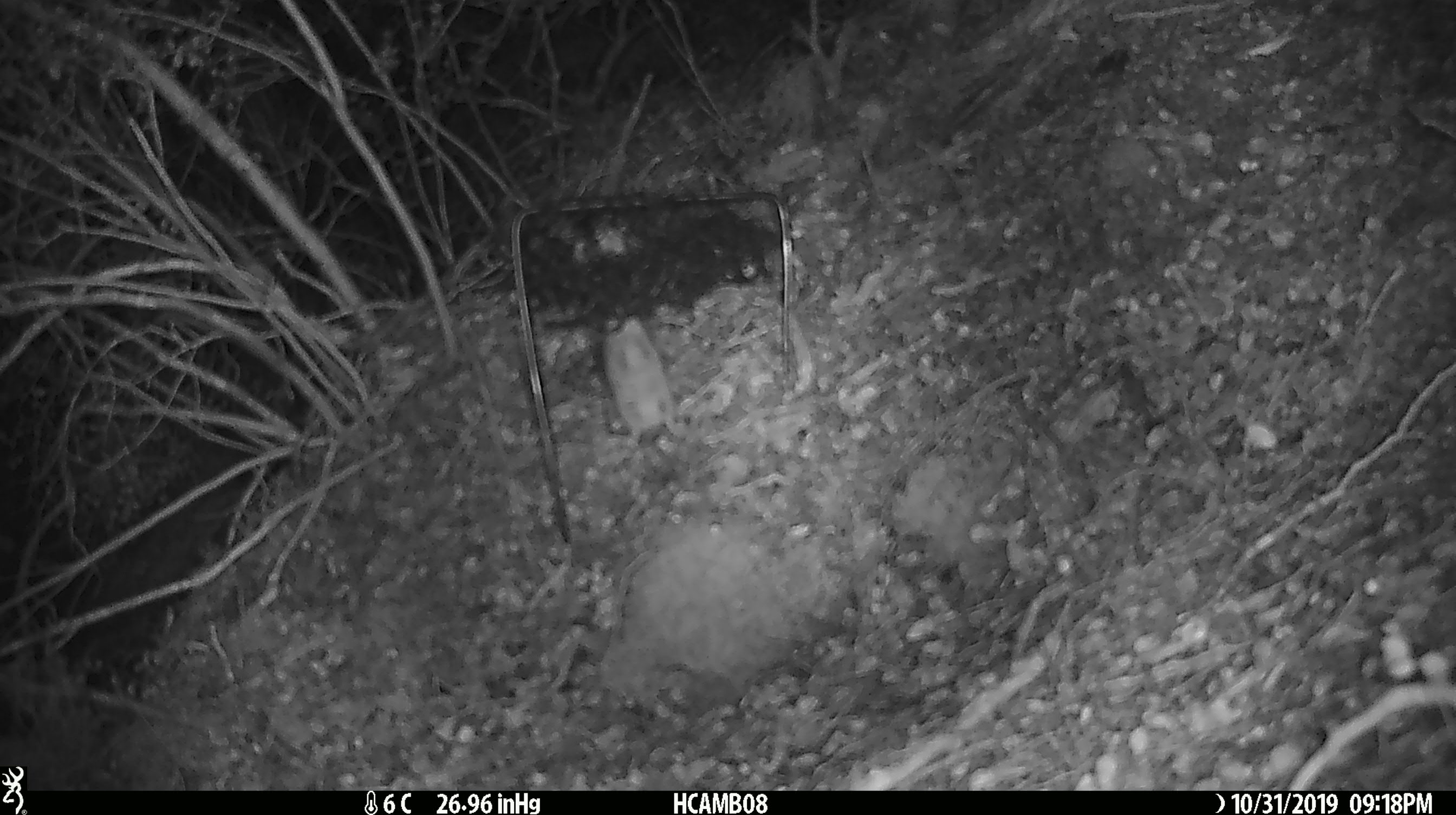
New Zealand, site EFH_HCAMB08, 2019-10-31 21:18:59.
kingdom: Animalia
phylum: Chordata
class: Mammalia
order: Rodentia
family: Muridae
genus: Mus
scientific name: Mus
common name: mouse